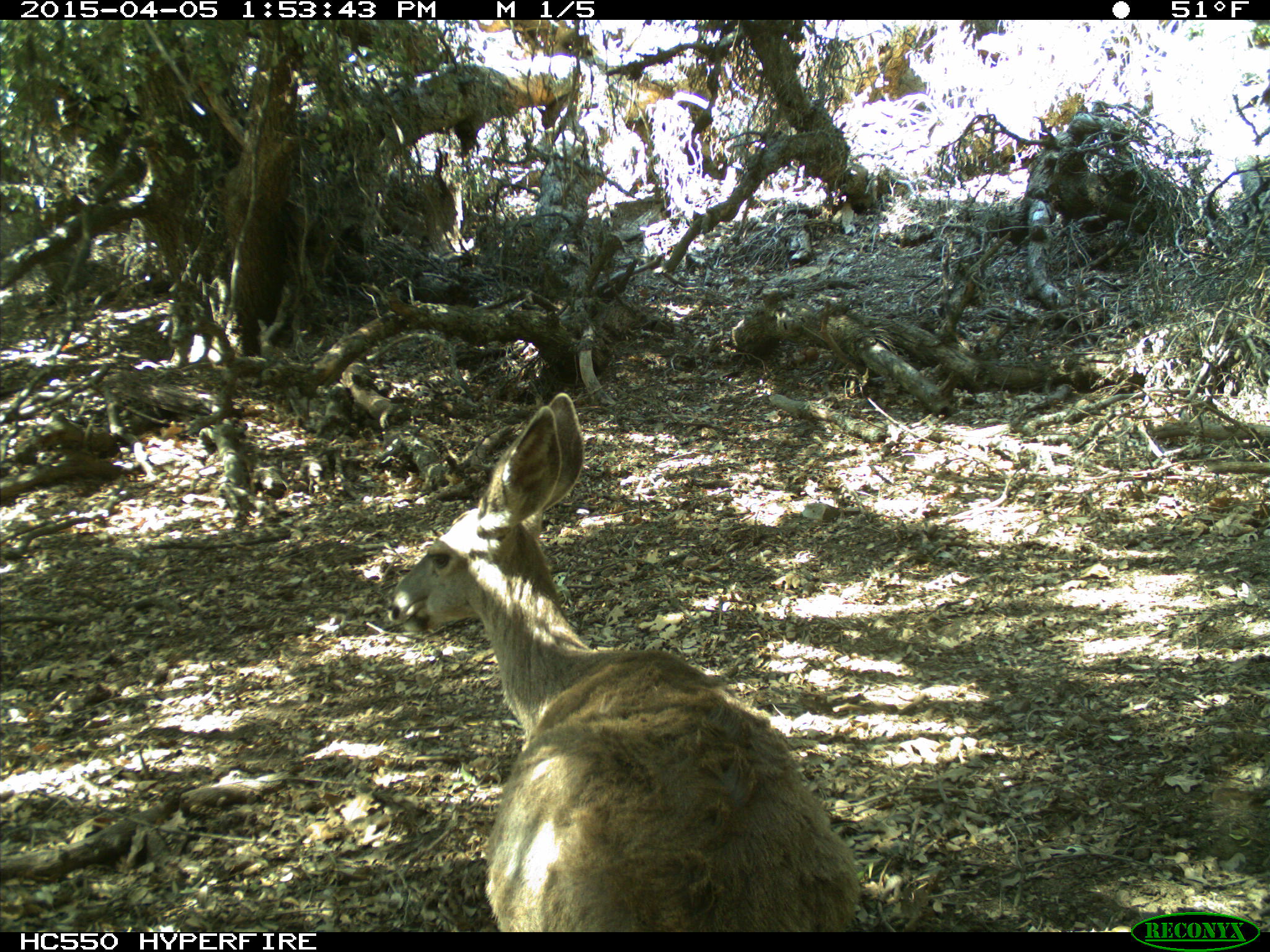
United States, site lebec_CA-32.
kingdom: Animalia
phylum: Chordata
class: Mammalia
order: Artiodactyla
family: Cervidae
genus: Odocoileus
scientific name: Odocoileus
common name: deer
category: unidentified deer